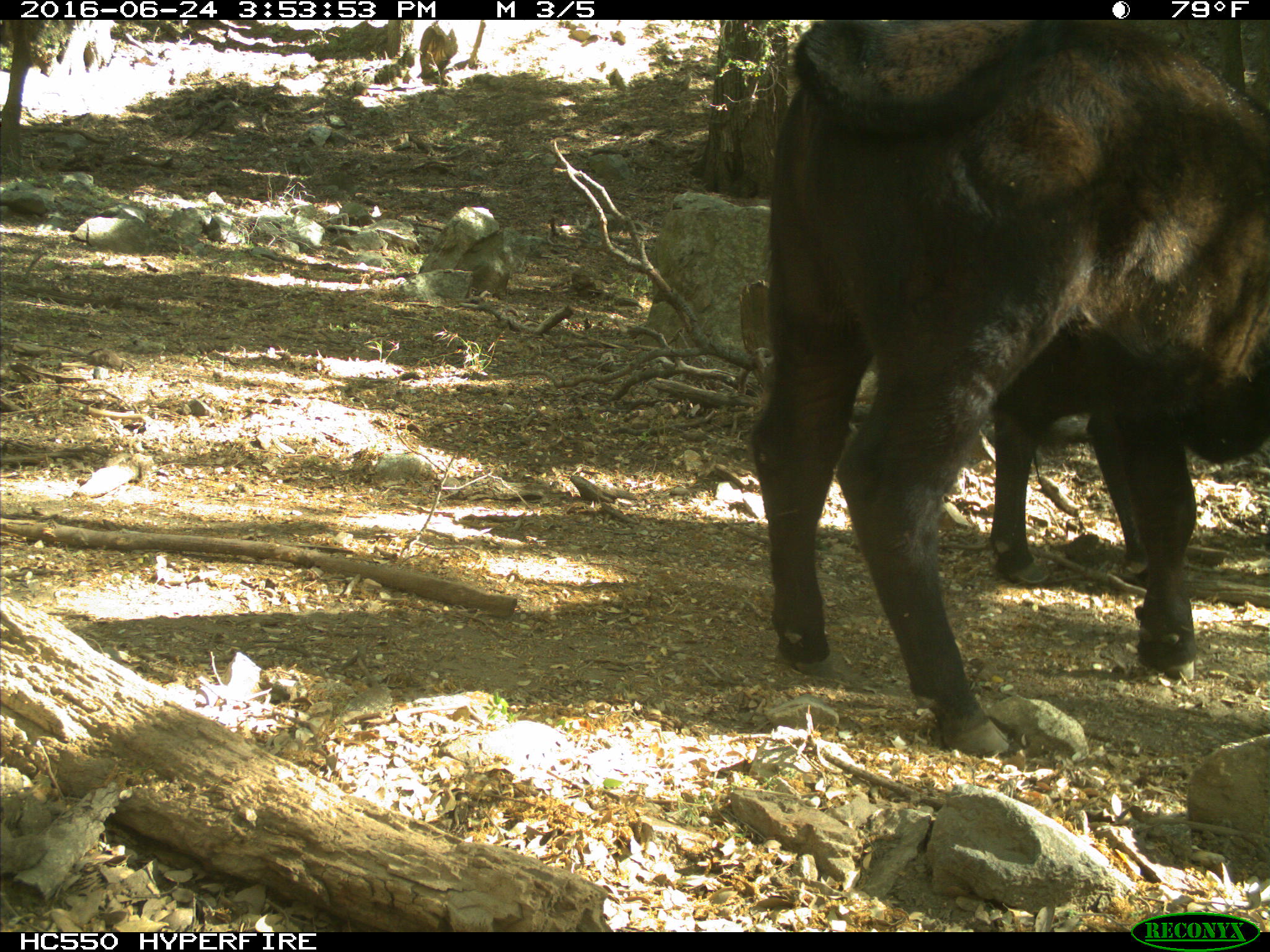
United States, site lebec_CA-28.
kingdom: Animalia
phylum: Chordata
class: Mammalia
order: Artiodactyla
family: Bovidae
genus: Bos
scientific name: Bos taurus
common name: domestic cow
Bos taurus (domestic cow).